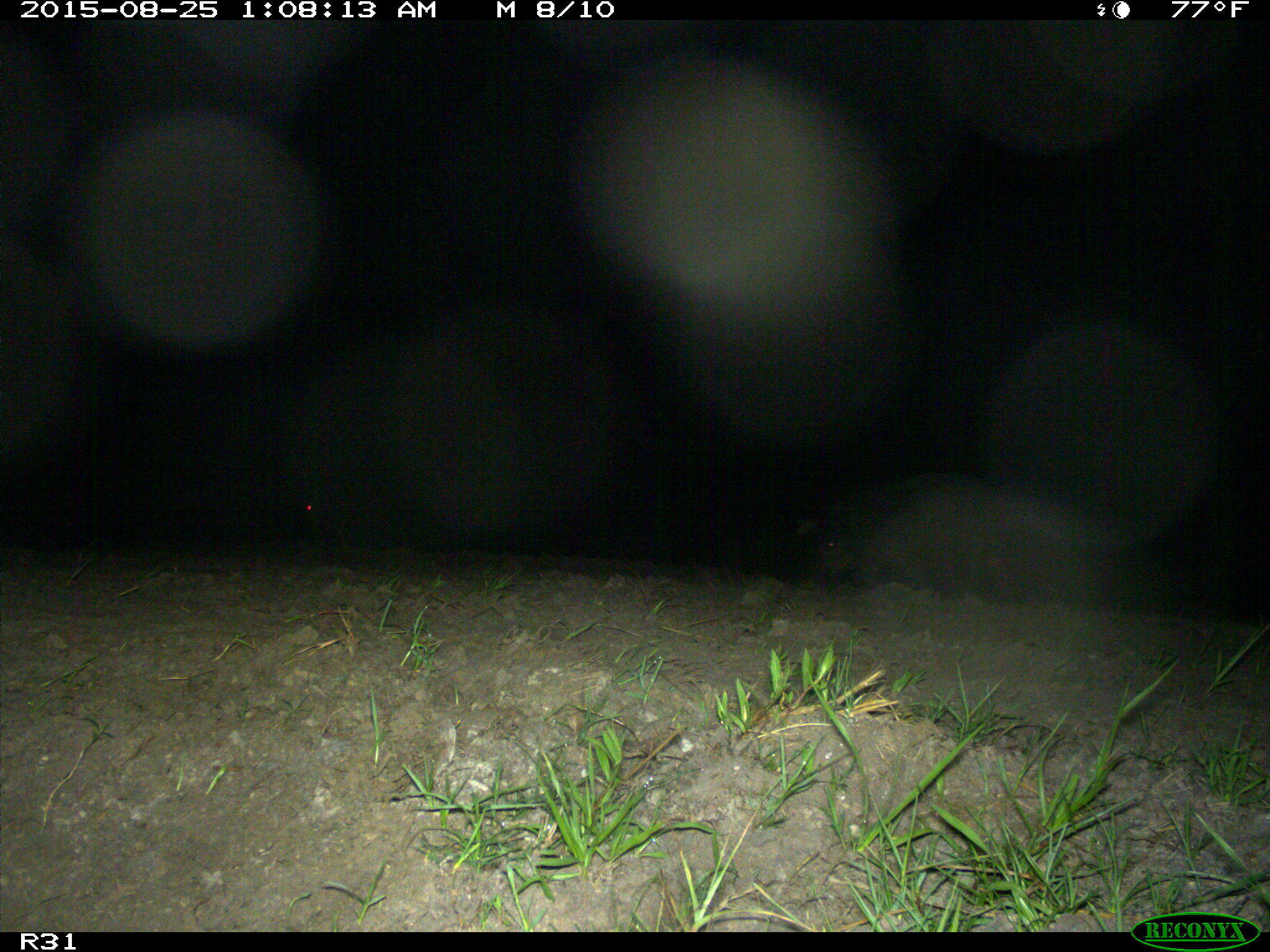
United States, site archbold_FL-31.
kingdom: Animalia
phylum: Chordata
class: Mammalia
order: Artiodactyla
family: Suidae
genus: Sus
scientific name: Sus scrofa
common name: wild boar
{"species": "Sus scrofa (wild boar)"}